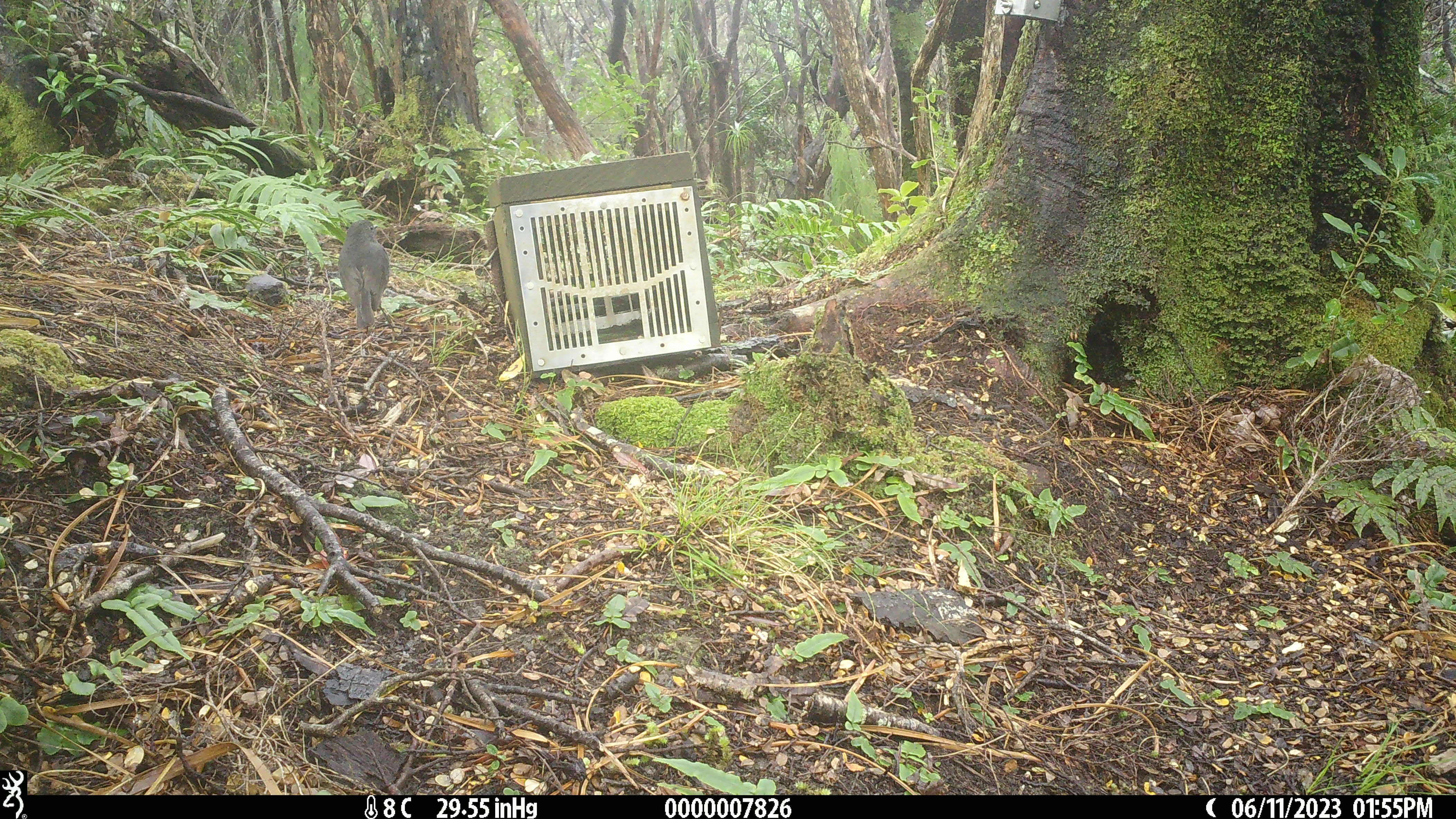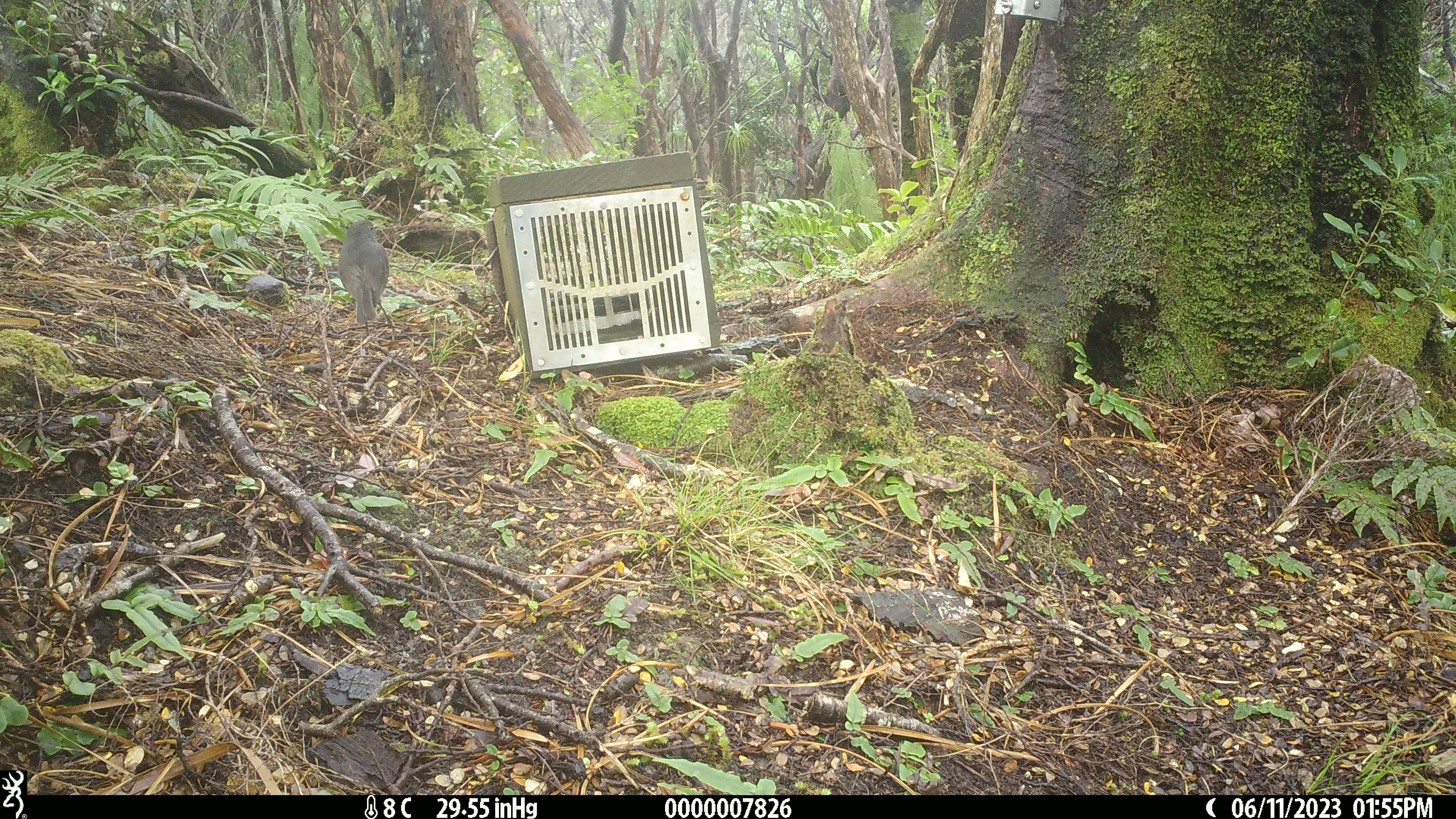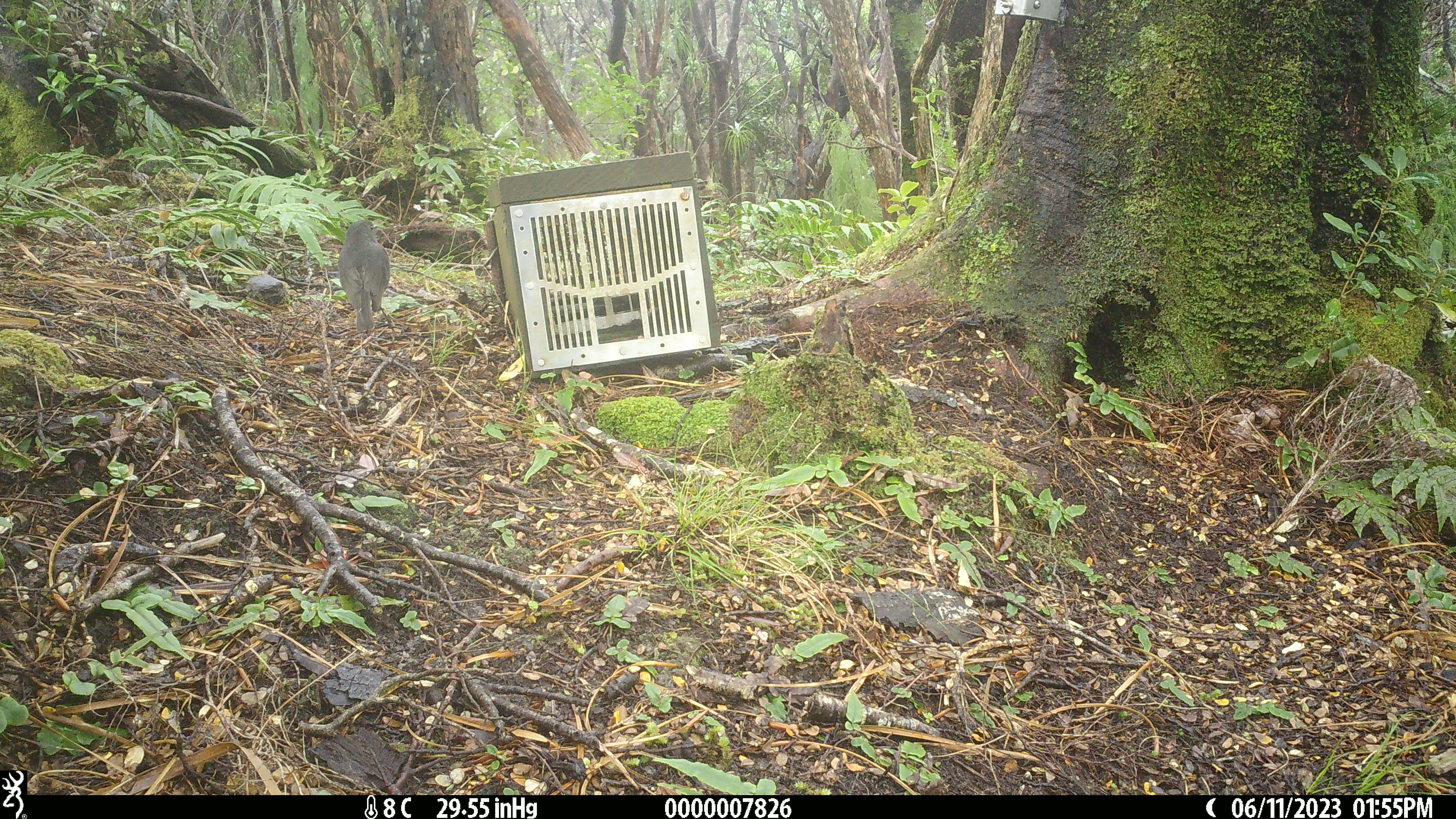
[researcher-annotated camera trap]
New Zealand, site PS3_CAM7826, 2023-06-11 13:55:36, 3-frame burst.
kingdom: Animalia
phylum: Chordata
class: Aves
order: Passeriformes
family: Petroicidae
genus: Petroica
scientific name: Petroica australis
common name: new zealand robin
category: robin